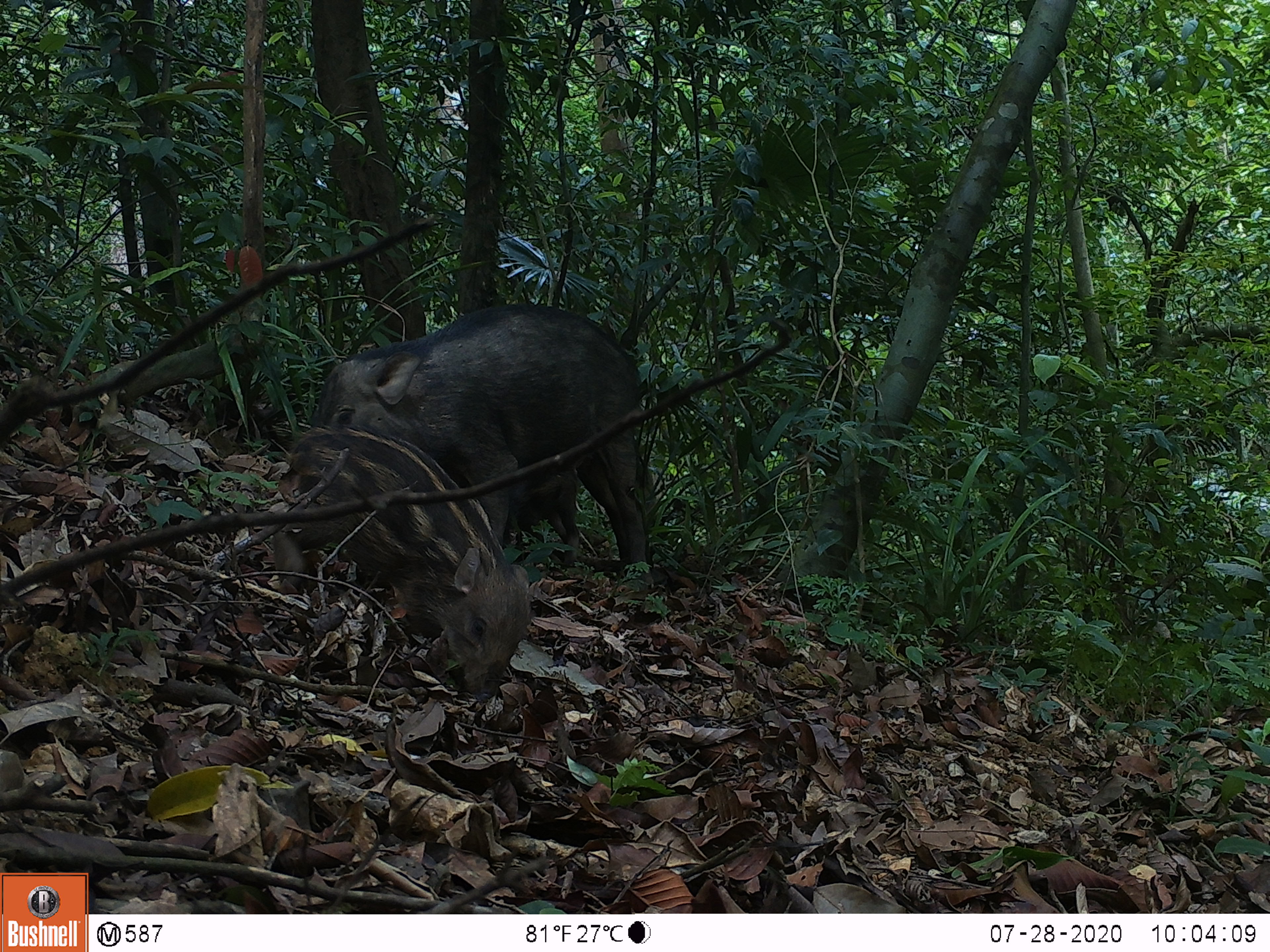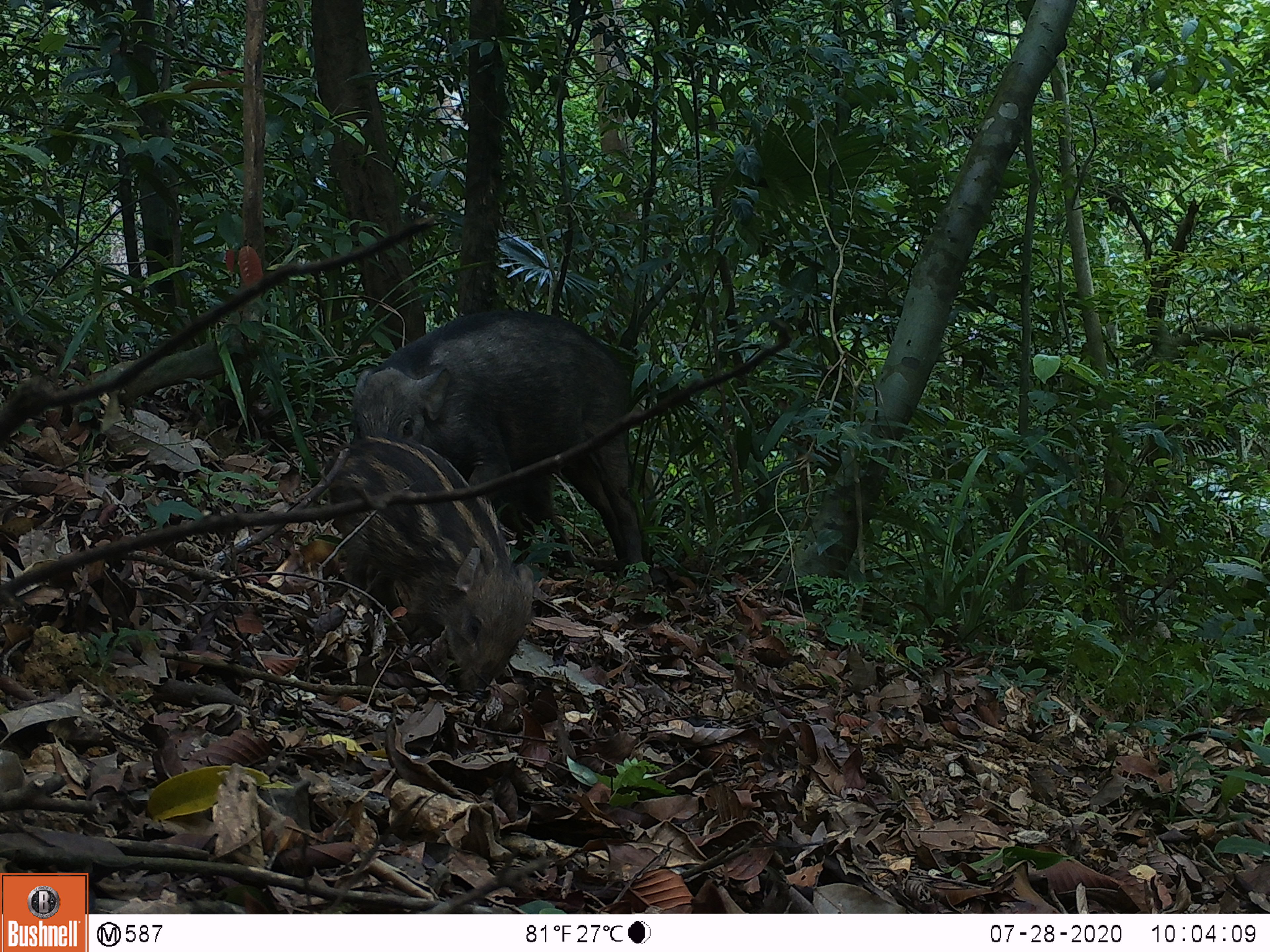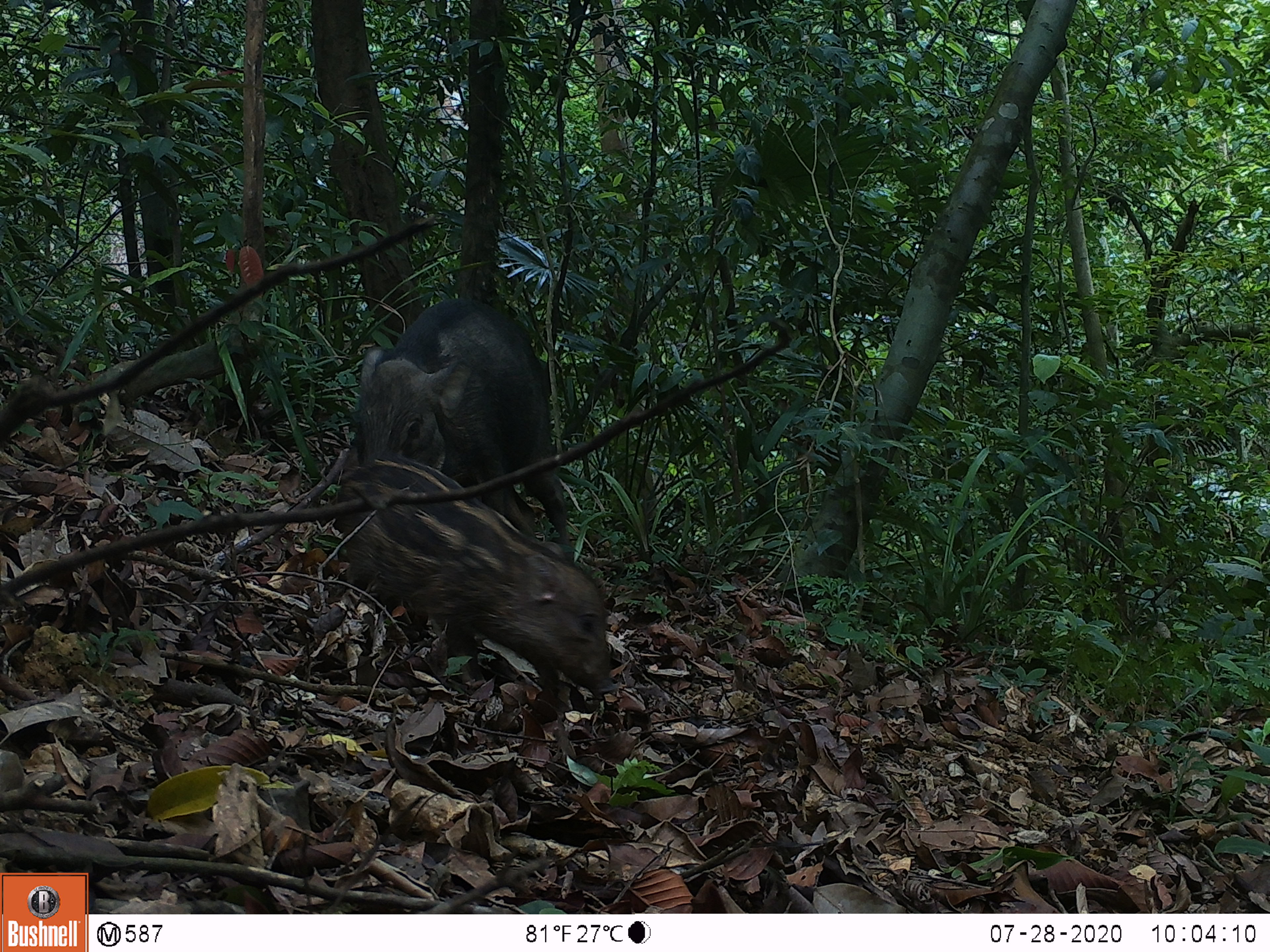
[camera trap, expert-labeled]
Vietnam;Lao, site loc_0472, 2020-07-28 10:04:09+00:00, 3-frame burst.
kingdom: Animalia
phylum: Chordata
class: Mammalia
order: Artiodactyla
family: Suidae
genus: Sus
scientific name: Sus scrofa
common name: eurasian wild pig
Eurasian wild pig (Sus scrofa). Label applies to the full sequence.